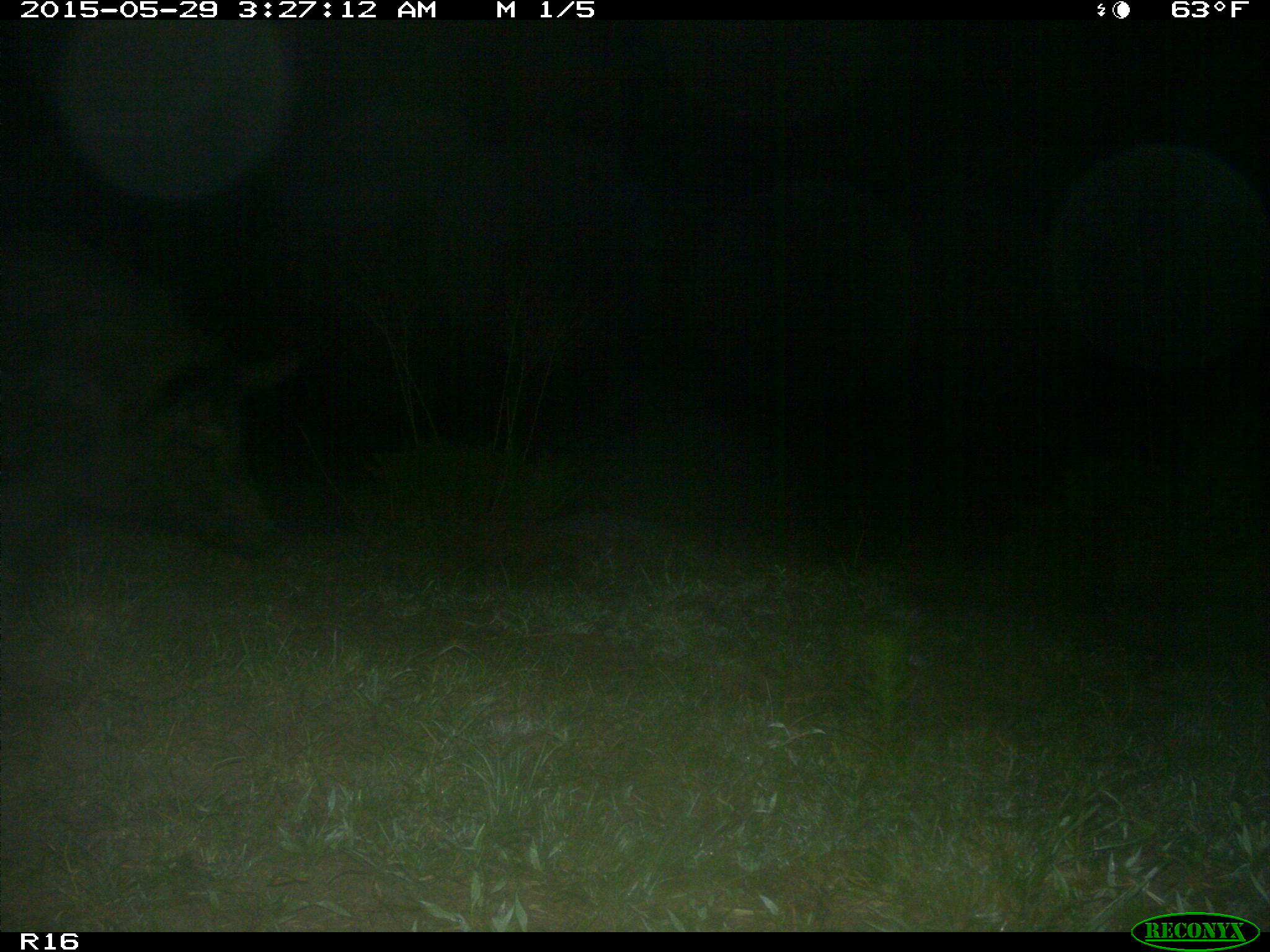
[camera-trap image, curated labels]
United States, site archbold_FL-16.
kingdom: Animalia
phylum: Chordata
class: Mammalia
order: Artiodactyla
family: Suidae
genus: Sus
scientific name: Sus scrofa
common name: wild boar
Sus scrofa (wild boar).